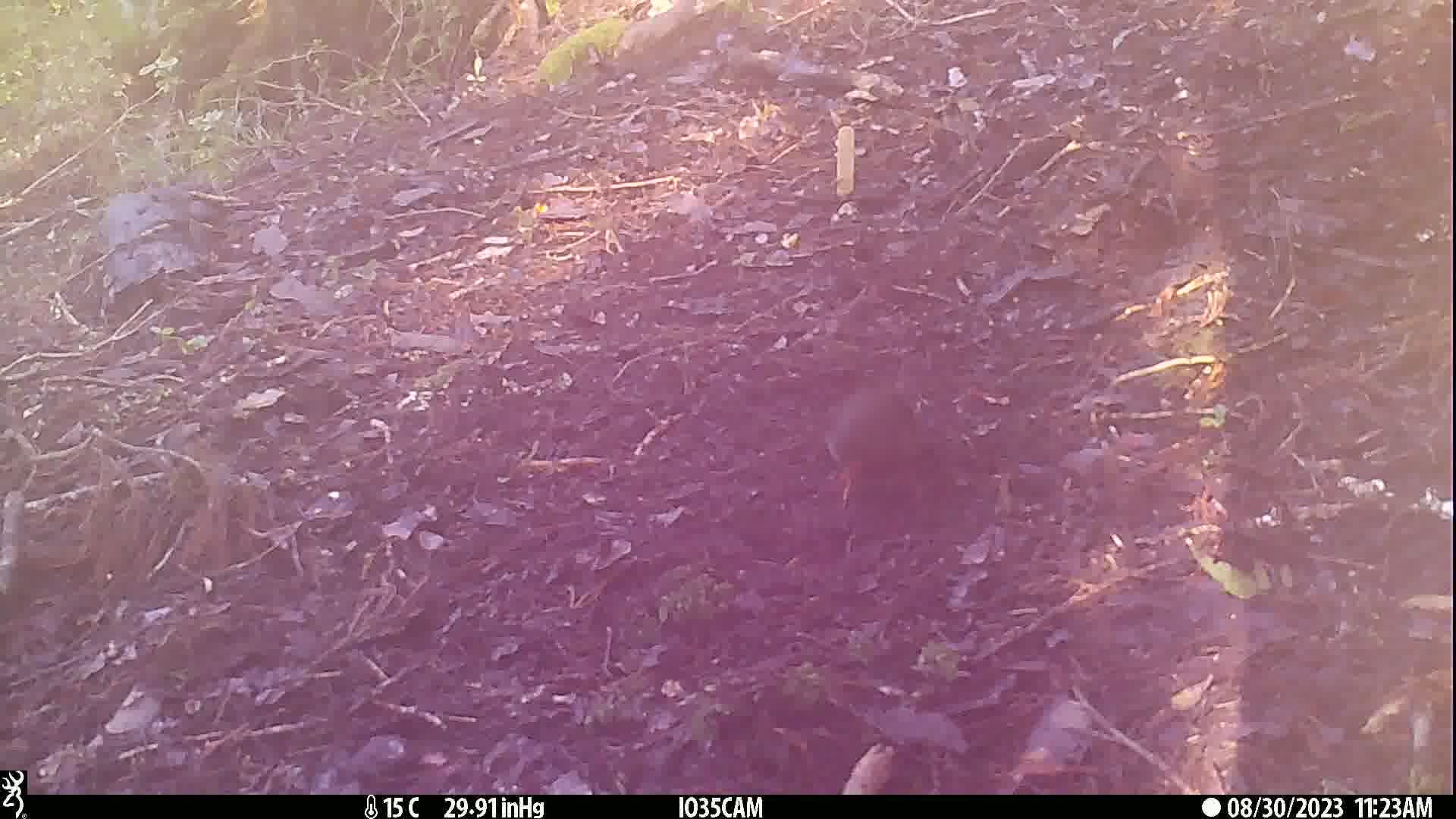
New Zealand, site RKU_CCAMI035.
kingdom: Animalia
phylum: Chordata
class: Aves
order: Passeriformes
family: Turdidae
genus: Turdus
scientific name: Turdus merula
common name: eurasian blackbird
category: blackbird